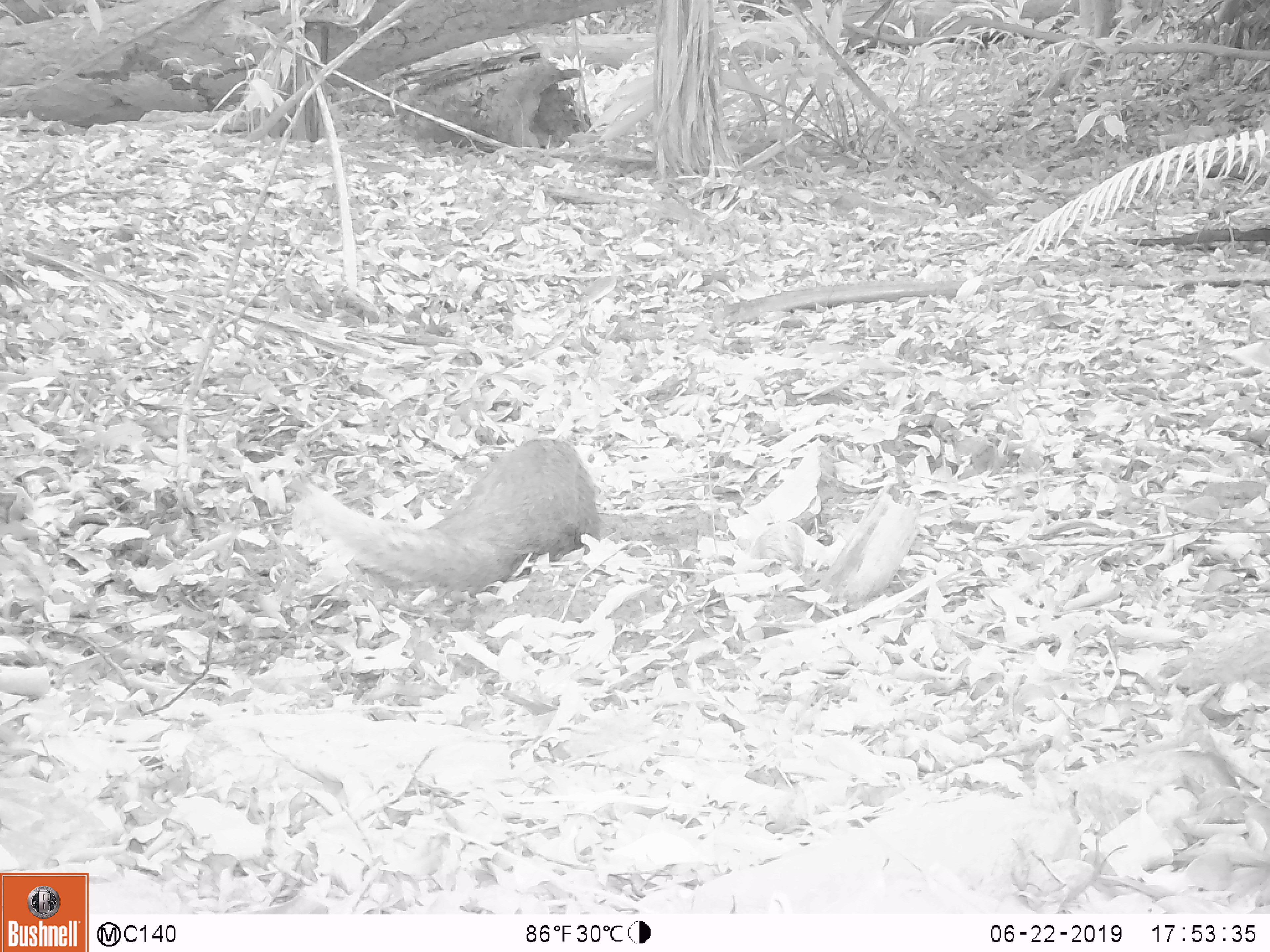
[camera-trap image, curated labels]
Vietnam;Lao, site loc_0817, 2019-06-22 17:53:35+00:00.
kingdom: Animalia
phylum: Chordata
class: Mammalia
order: Carnivora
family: Herpestidae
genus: Urva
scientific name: Urva urva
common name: crab-eating mongoose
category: crab eating mongoose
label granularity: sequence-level